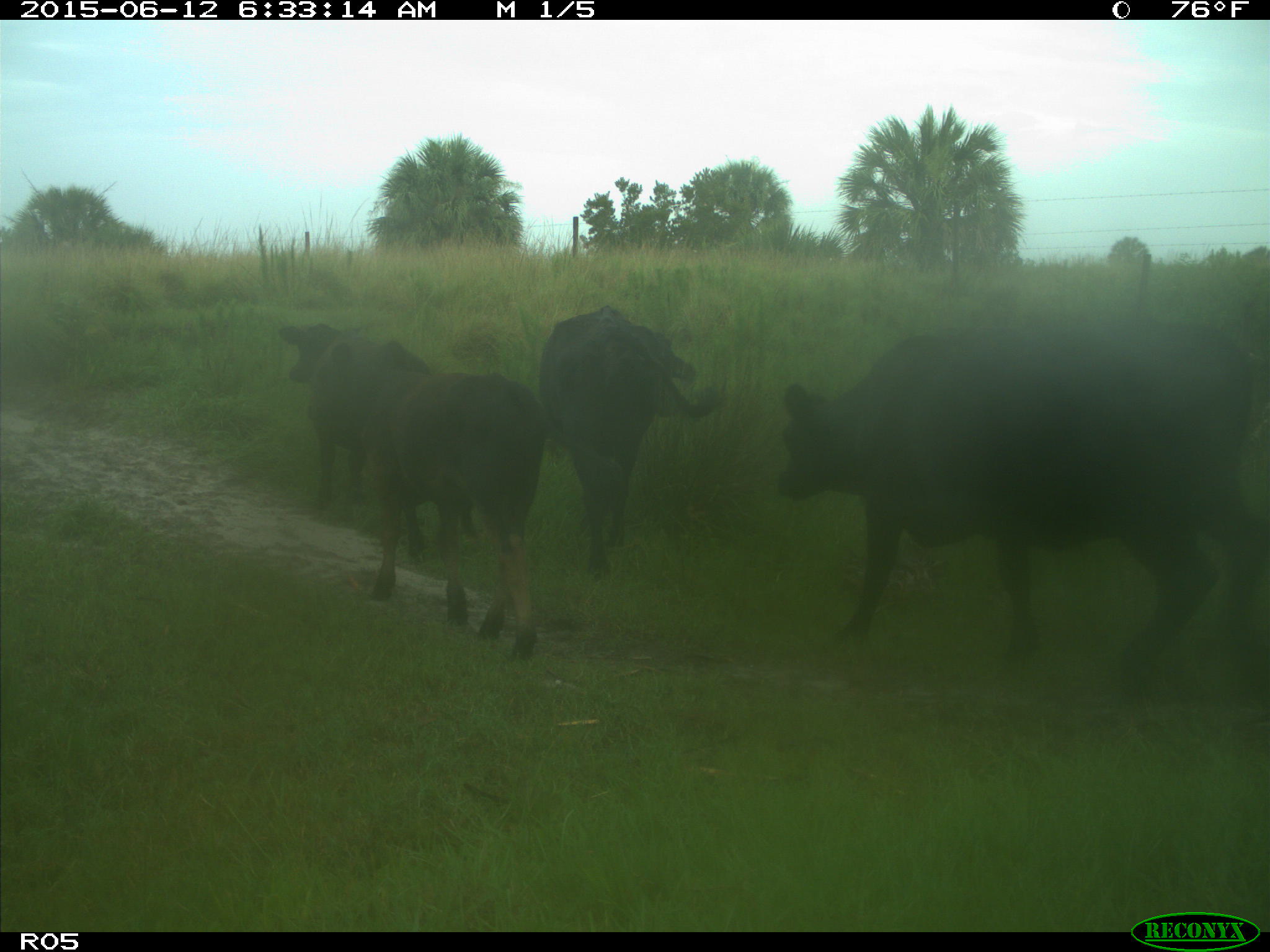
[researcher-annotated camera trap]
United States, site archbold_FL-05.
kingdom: Animalia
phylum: Chordata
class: Mammalia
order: Artiodactyla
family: Bovidae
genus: Bos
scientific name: Bos taurus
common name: domestic cow